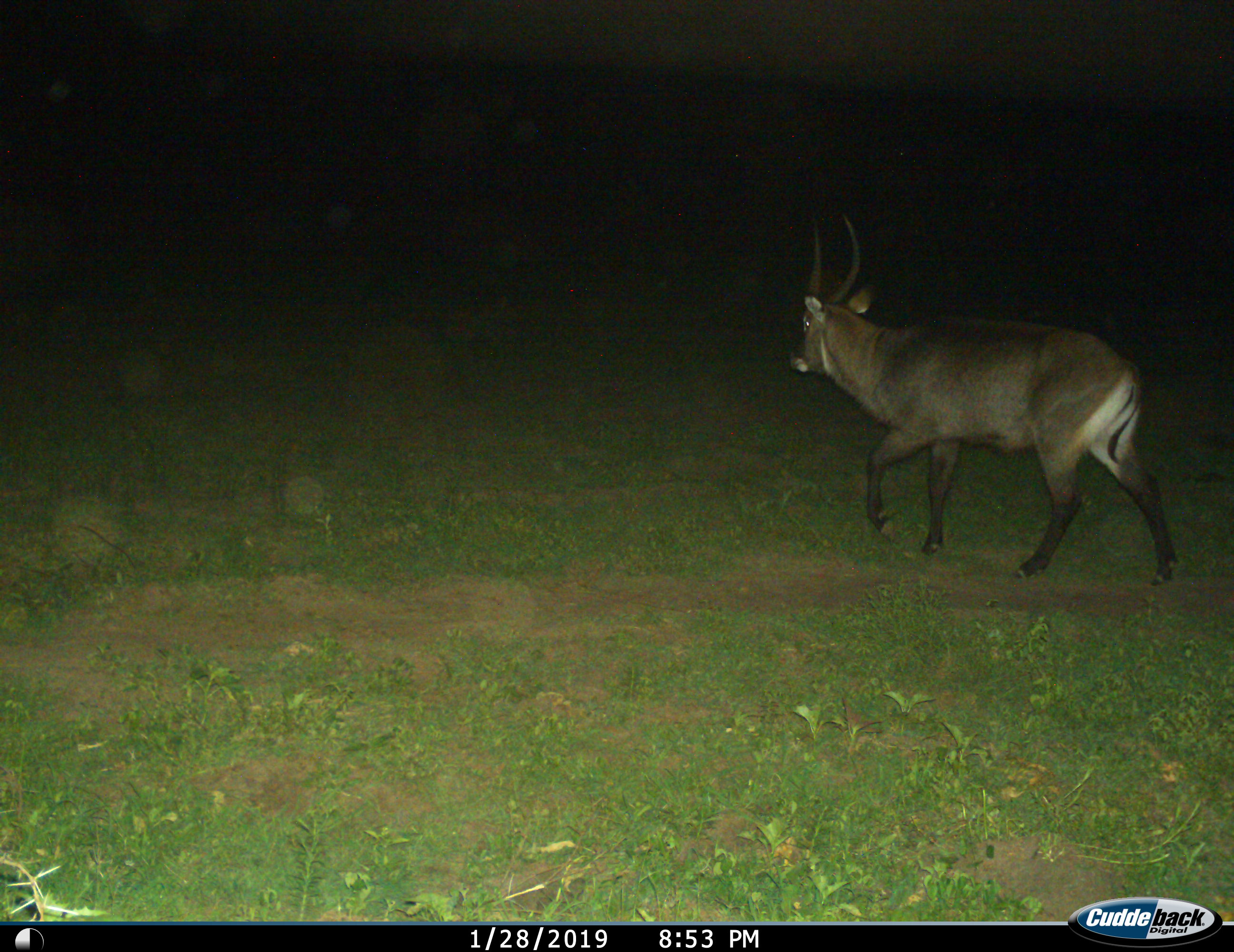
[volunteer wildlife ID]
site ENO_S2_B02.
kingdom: Animalia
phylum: Chordata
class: Mammalia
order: Artiodactyla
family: Bovidae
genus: Kobus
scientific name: Kobus ellipsiprymnus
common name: waterbuck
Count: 1.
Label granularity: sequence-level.